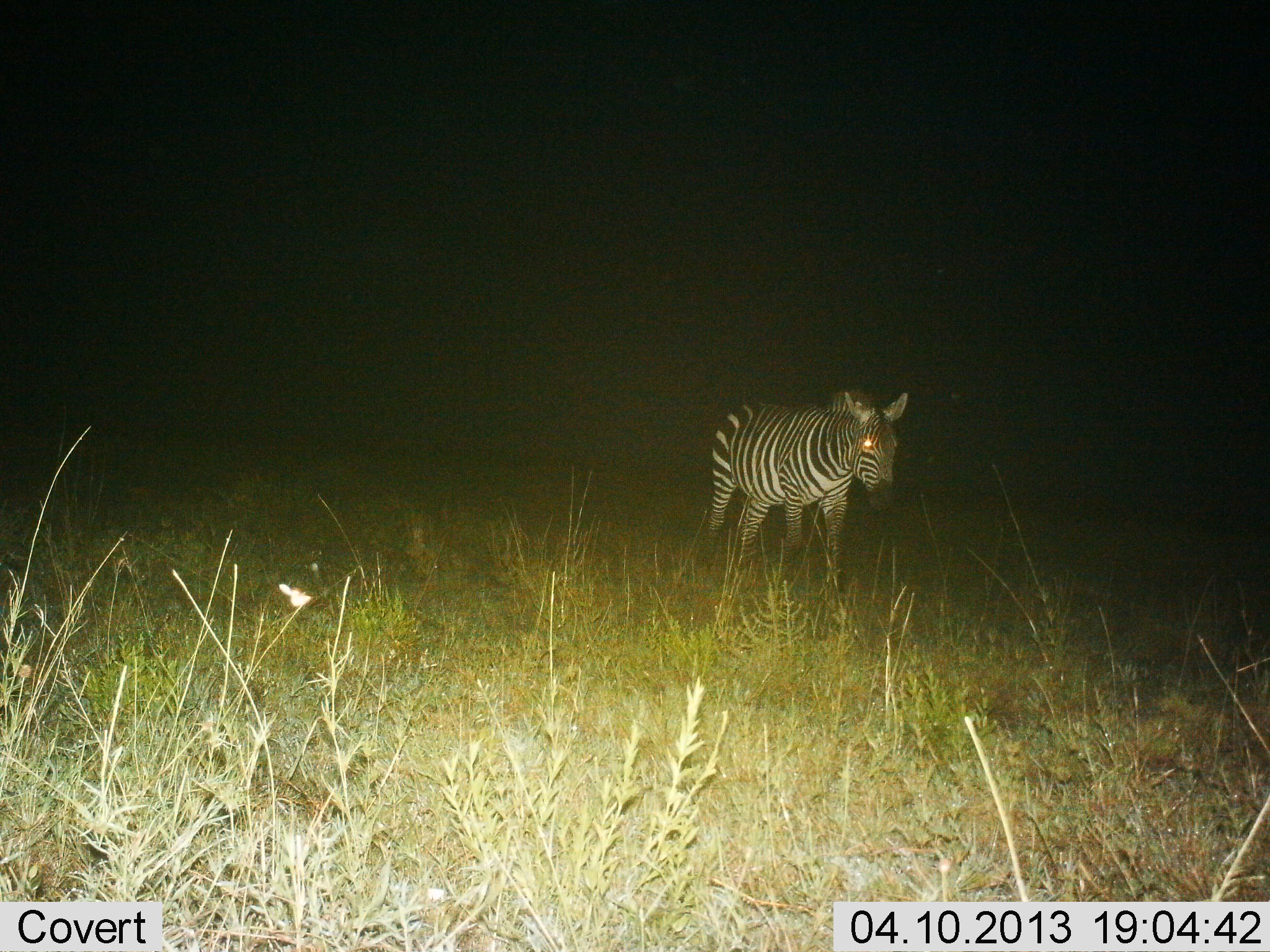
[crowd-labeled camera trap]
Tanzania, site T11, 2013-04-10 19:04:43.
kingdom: Animalia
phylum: Chordata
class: Mammalia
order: Perissodactyla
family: Equidae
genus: Equus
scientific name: Equus quagga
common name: plains zebra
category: zebra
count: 1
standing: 54%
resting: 0%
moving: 57%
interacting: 4%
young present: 0%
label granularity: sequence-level